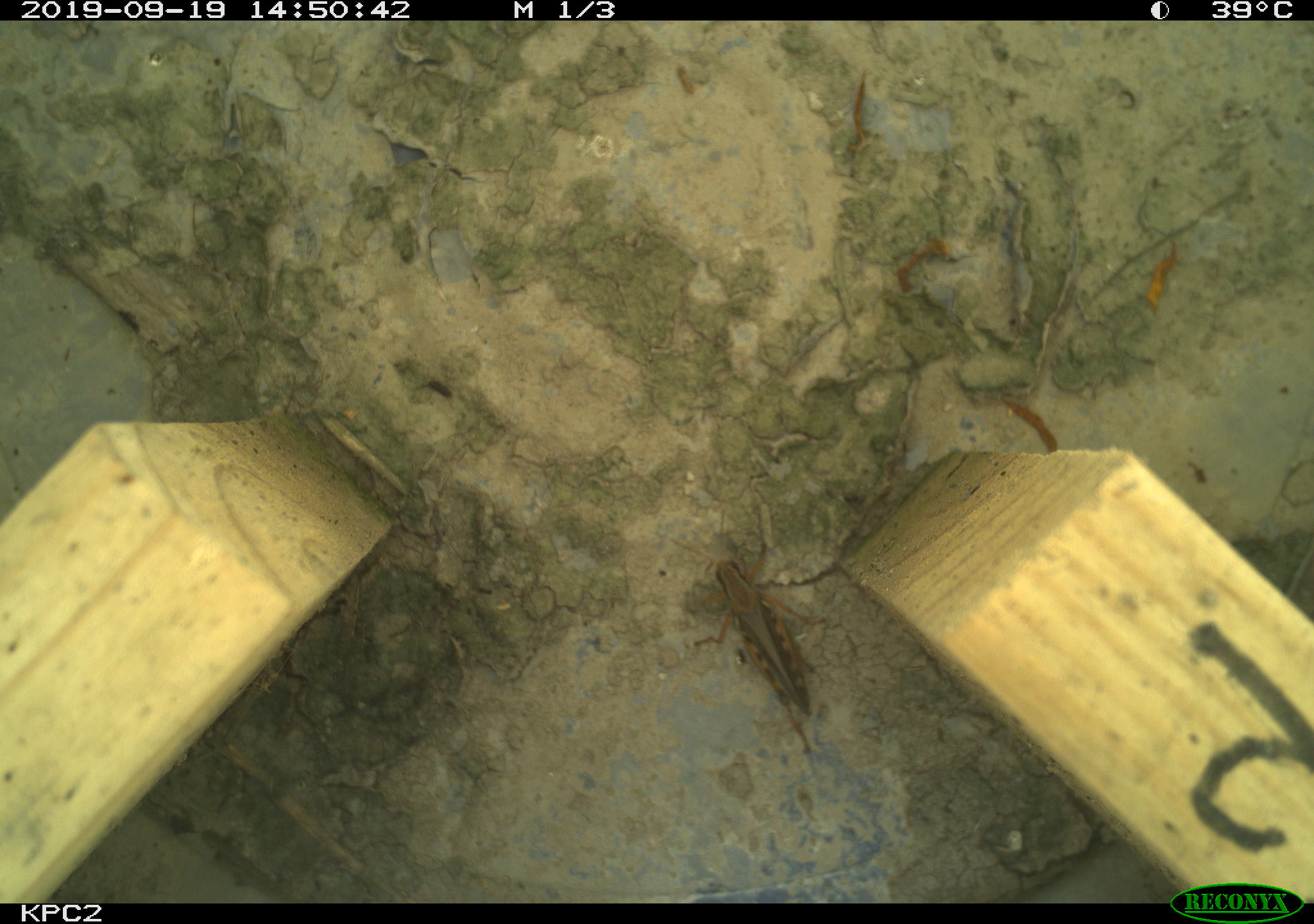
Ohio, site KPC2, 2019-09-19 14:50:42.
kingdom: Animalia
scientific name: Animalia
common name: animal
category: invertebrate